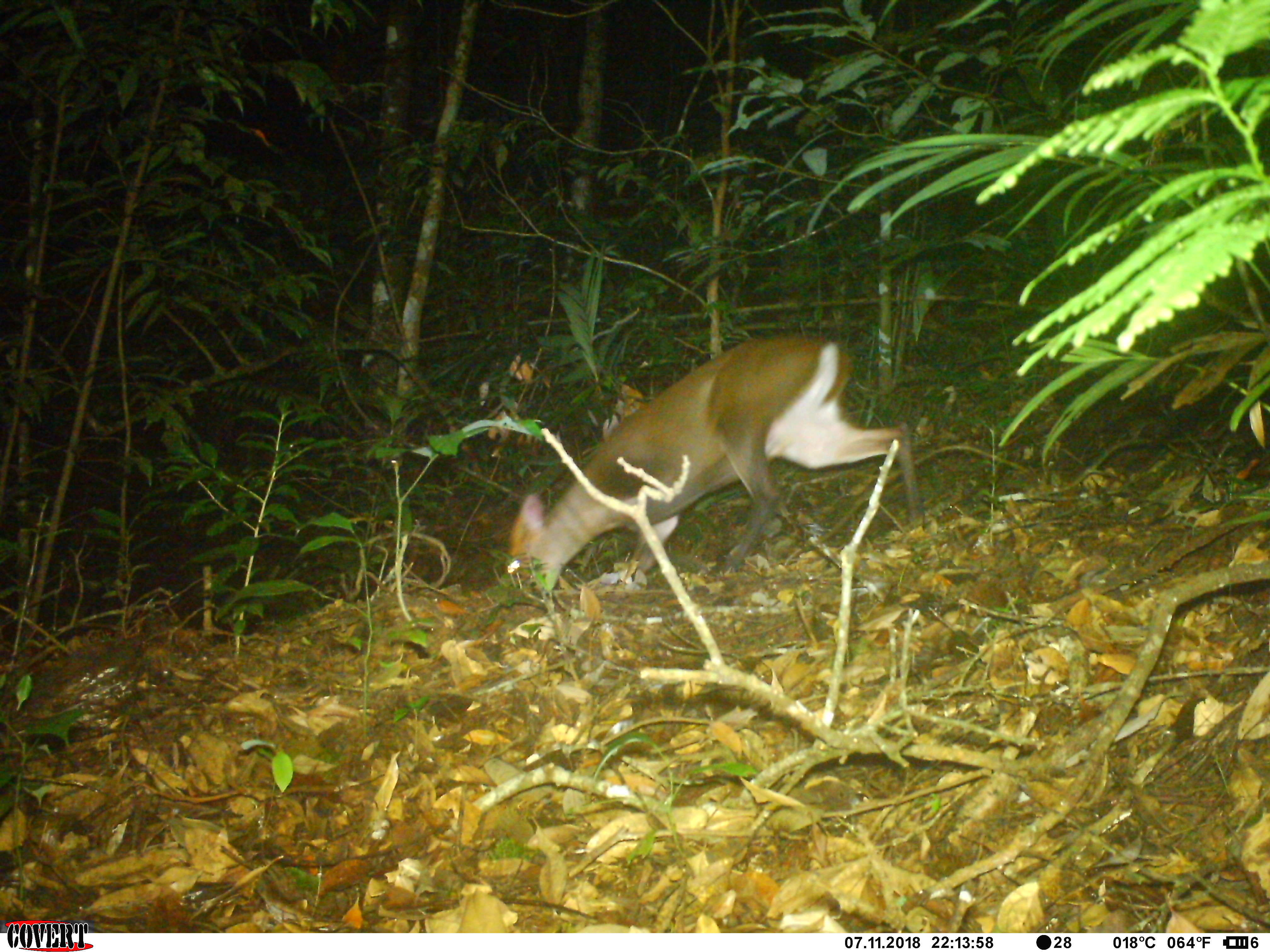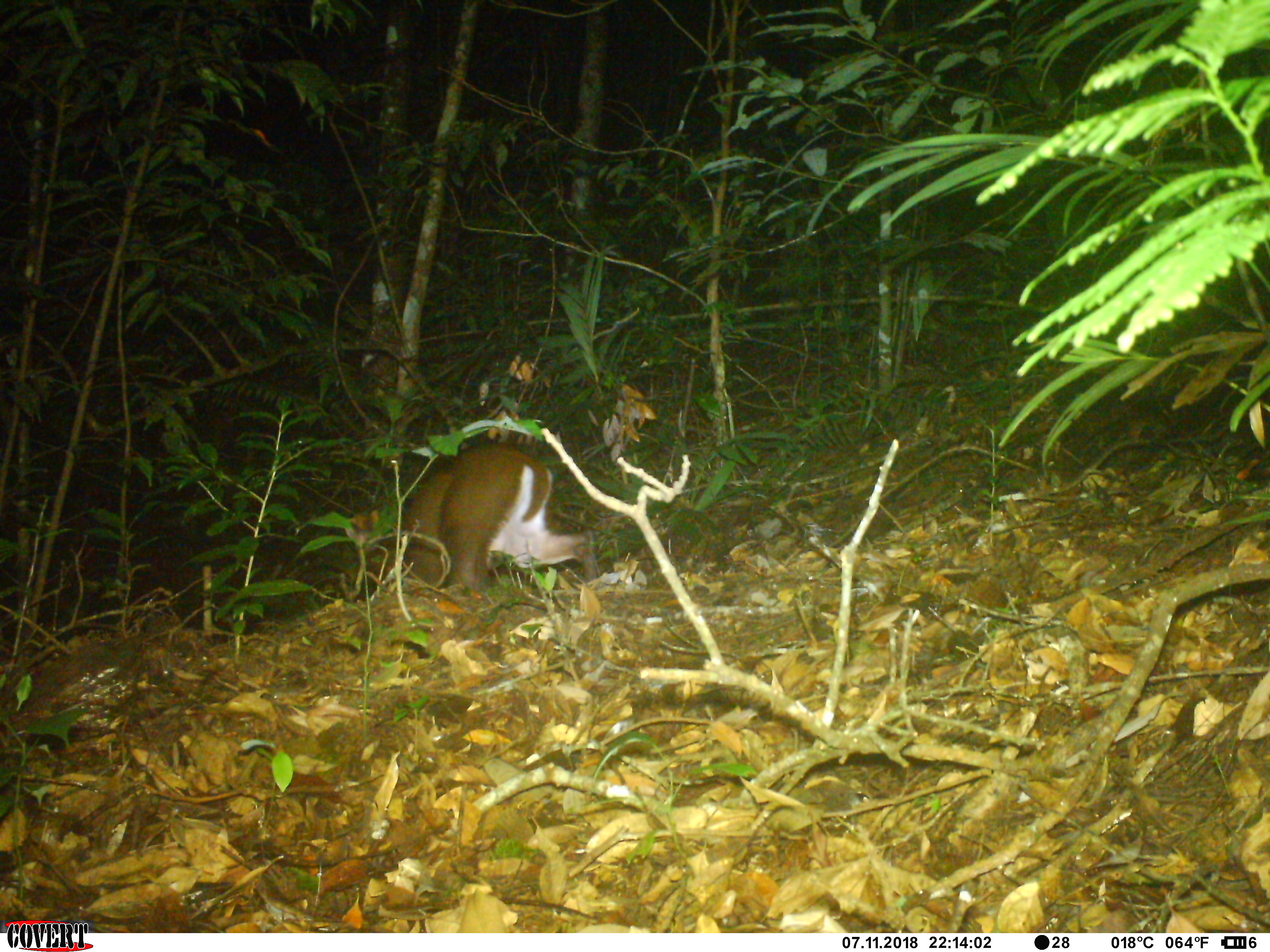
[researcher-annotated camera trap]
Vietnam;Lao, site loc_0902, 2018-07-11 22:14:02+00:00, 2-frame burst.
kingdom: Animalia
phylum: Chordata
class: Mammalia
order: Artiodactyla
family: Cervidae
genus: Muntiacus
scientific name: Muntiacus rooseveltorum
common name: roosevelt's muntjac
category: roosevelts muntjac group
Roosevelts muntjac group (roosevelt's muntjac) (Muntiacus rooseveltorum). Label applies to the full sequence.